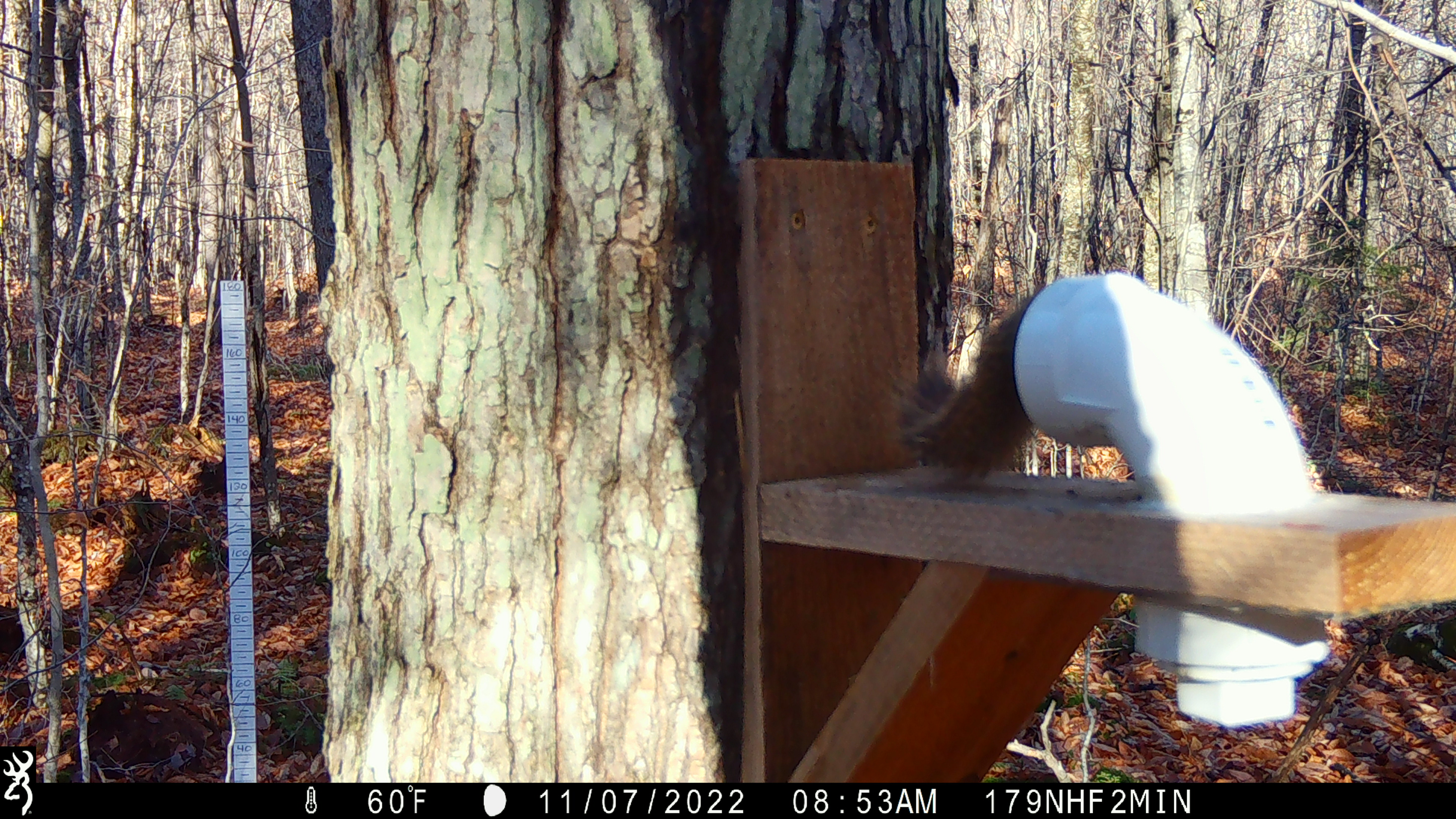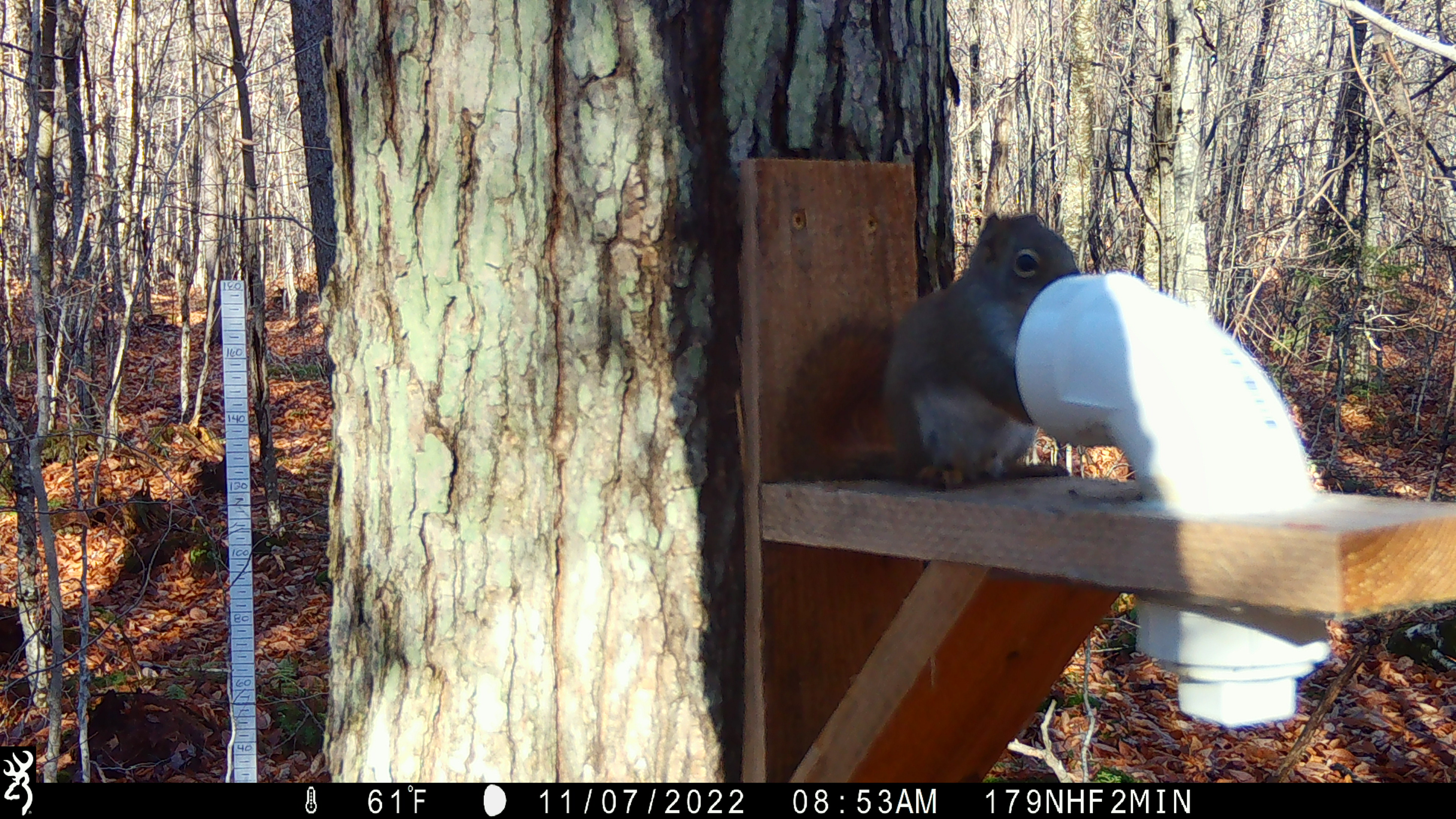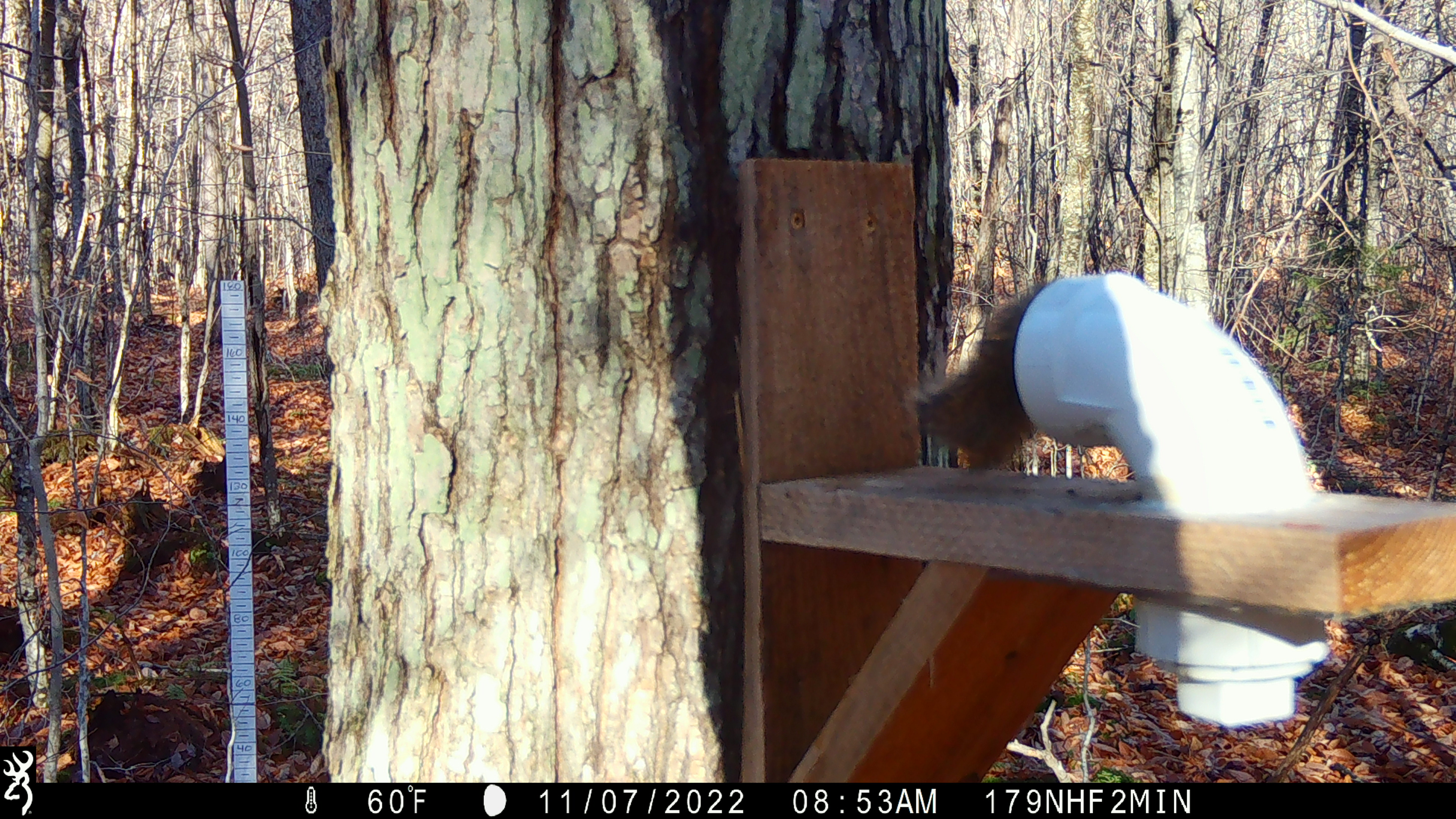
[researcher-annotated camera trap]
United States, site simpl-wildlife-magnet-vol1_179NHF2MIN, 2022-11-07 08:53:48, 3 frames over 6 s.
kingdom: Animalia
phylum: Chordata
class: Mammalia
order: Rodentia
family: Sciuridae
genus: Tamiasciurus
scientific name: Tamiasciurus hudsonicus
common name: red squirrel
Red squirrel (Tamiasciurus hudsonicus).